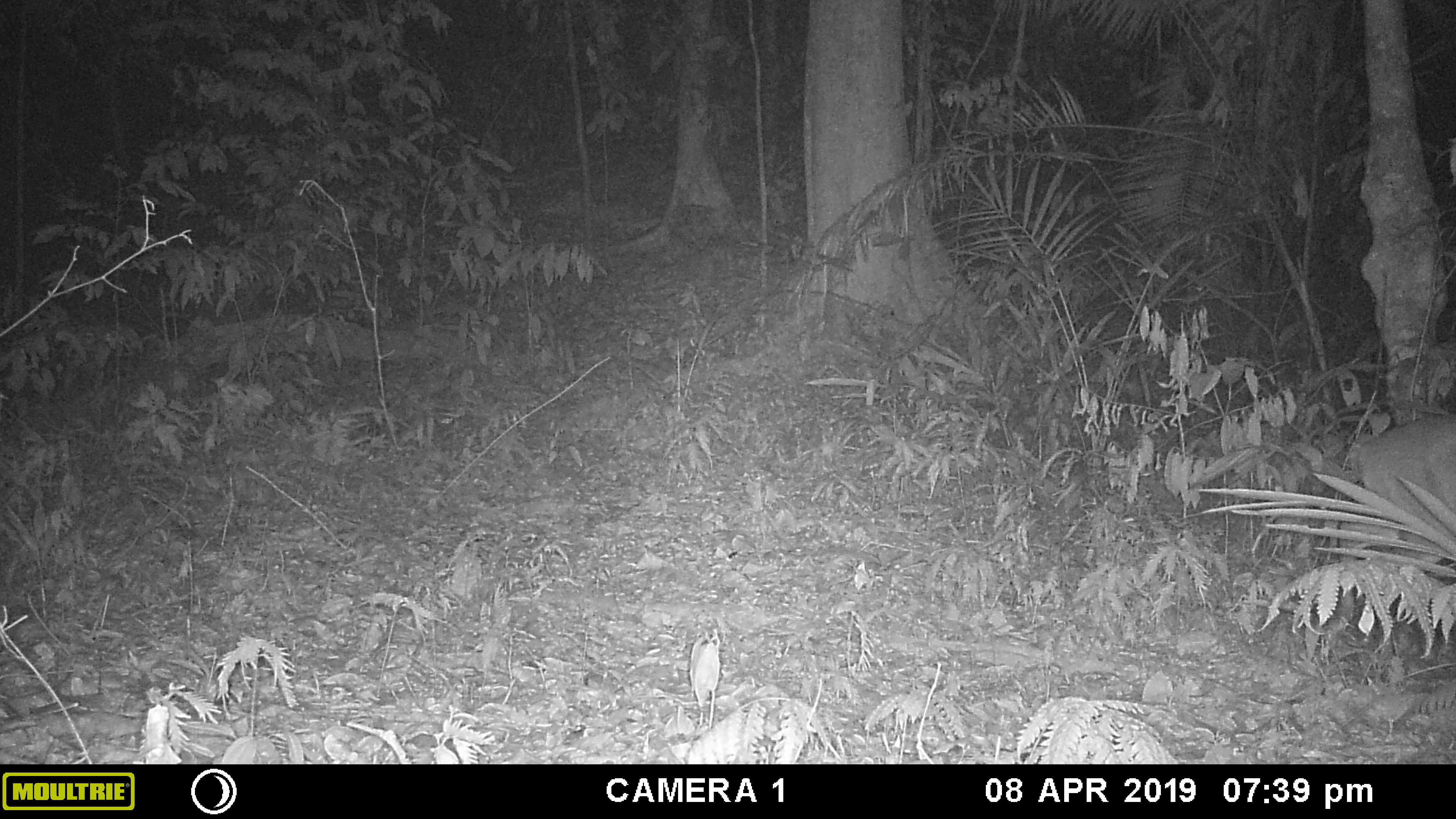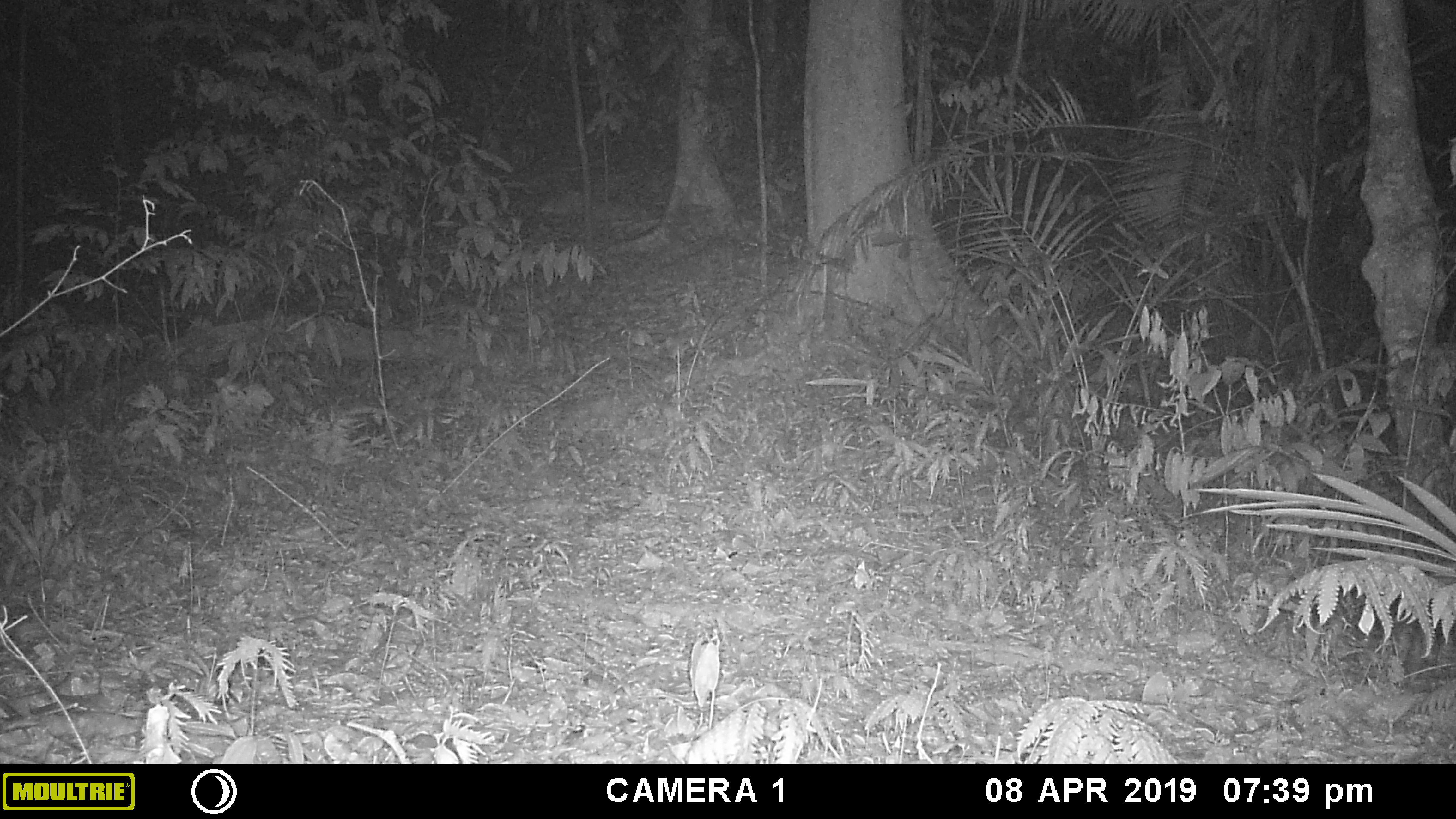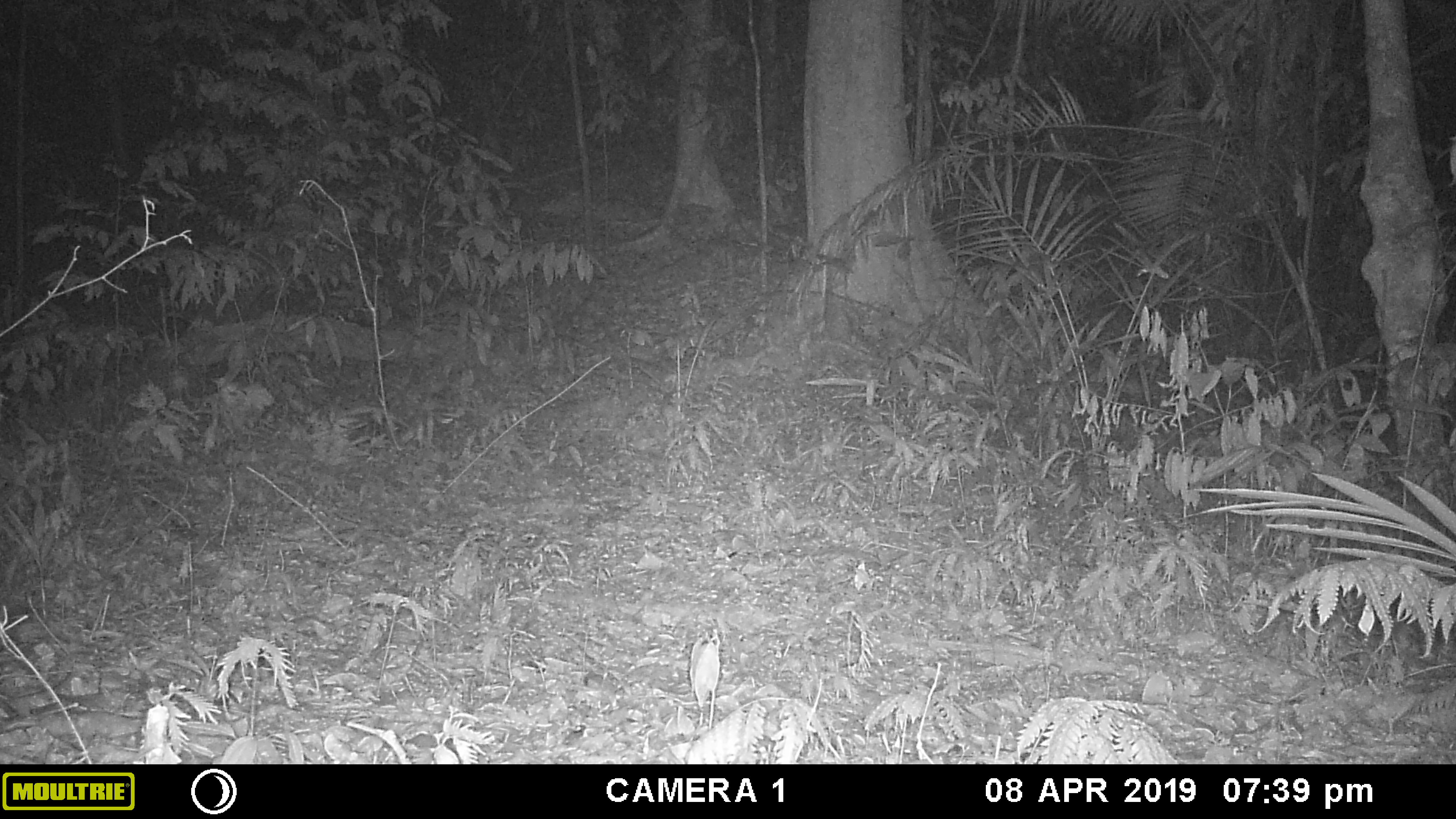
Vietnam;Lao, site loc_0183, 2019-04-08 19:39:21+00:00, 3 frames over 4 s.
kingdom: Animalia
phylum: Chordata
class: Mammalia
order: Artiodactyla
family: Cervidae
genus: Muntiacus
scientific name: Muntiacus vuquangensis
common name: large-antlered muntjac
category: large antlered muntjac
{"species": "large antlered muntjac (large-antlered muntjac) (Muntiacus vuquangensis)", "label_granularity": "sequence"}